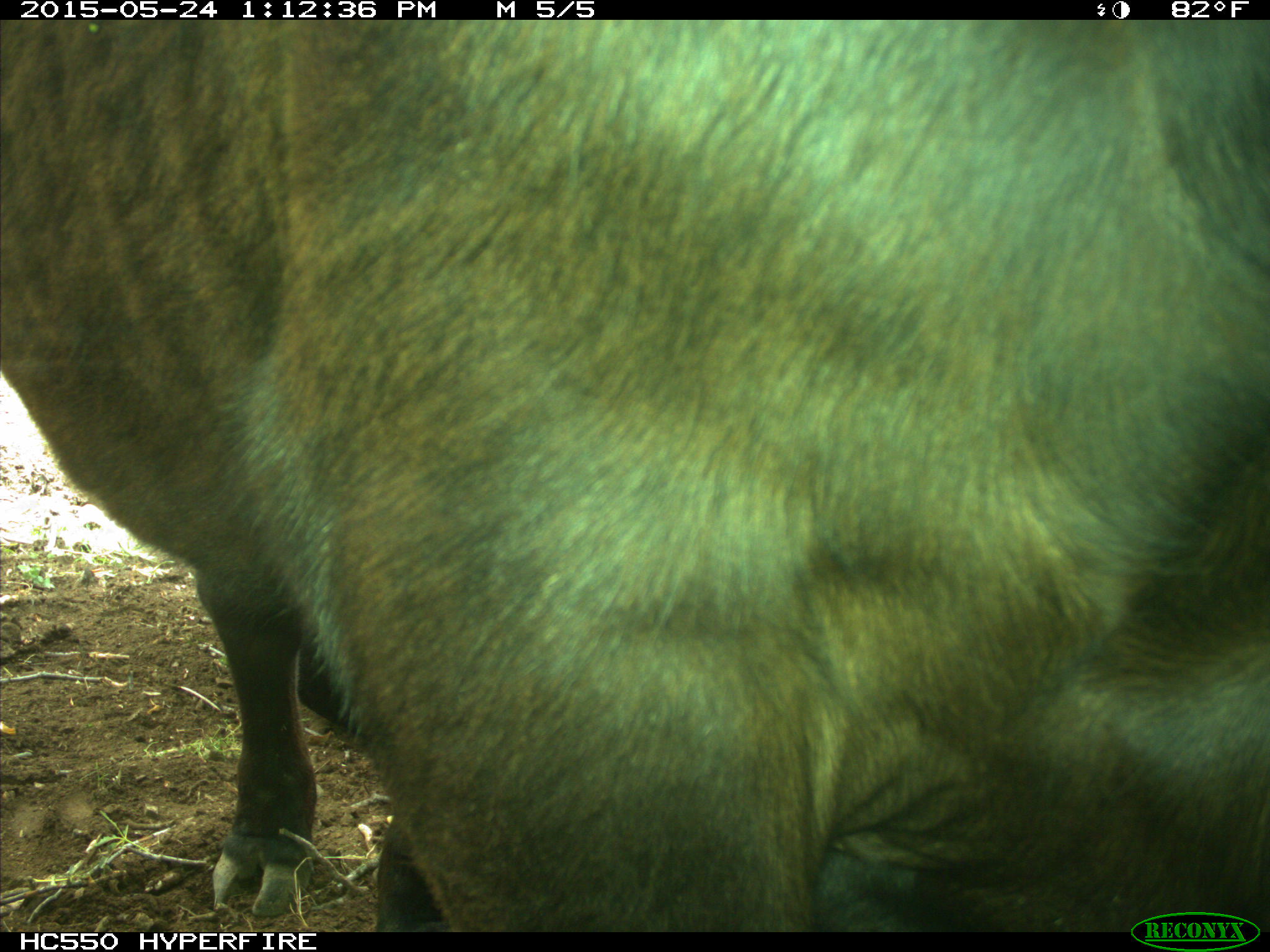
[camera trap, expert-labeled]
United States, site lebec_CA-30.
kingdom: Animalia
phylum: Chordata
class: Mammalia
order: Artiodactyla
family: Bovidae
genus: Bos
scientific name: Bos taurus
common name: domestic cow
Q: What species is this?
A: Bos taurus (domestic cow).